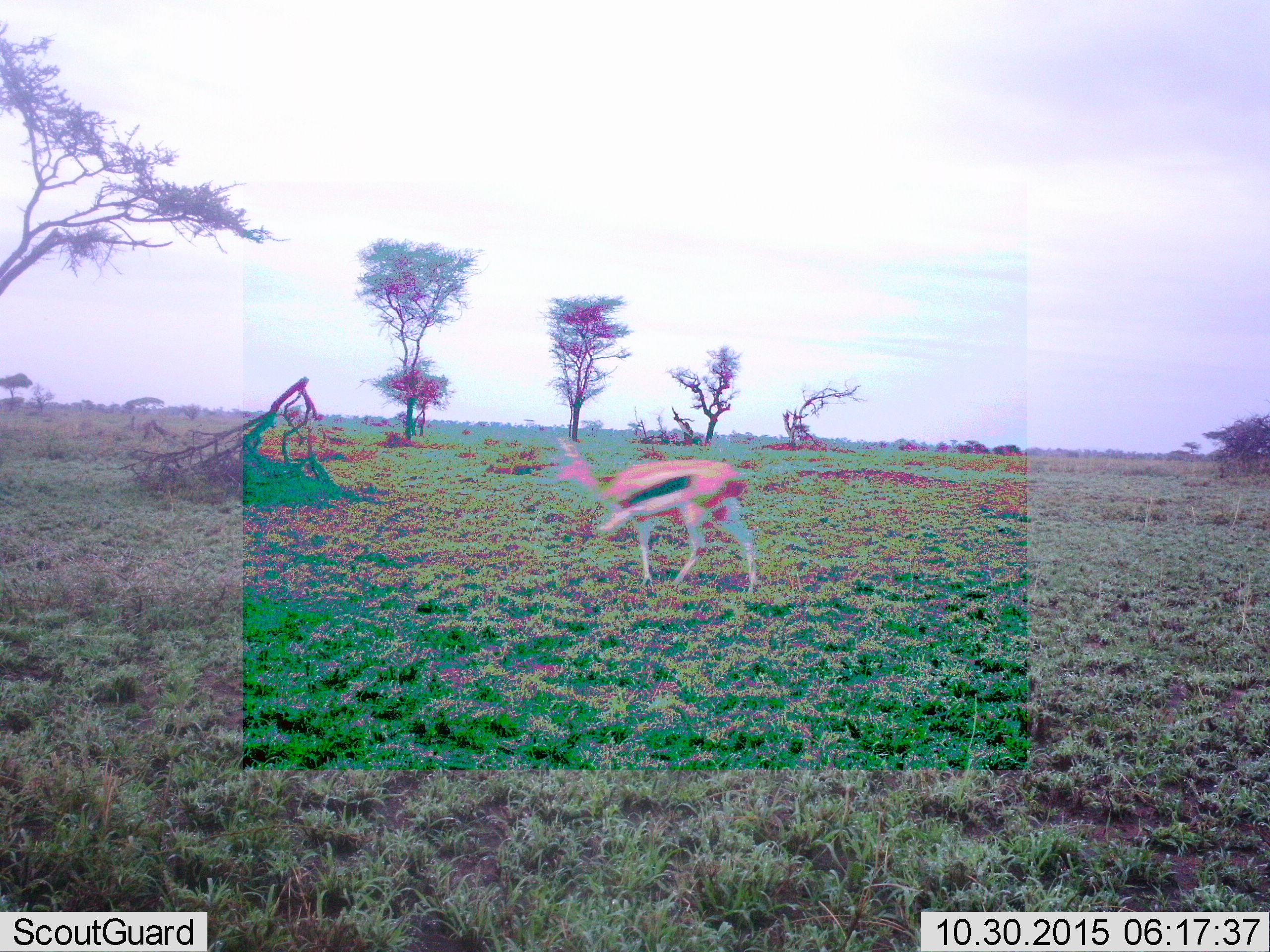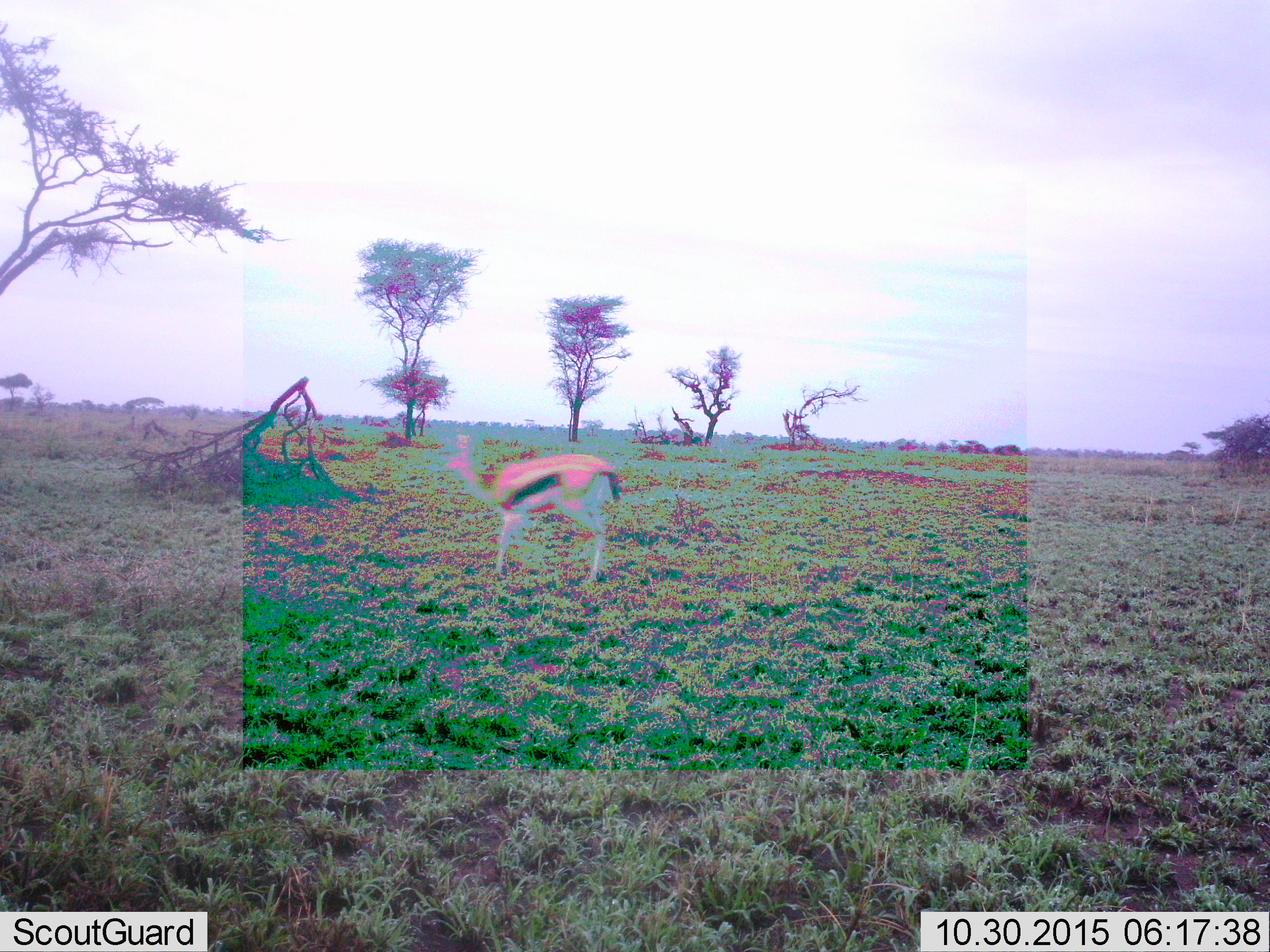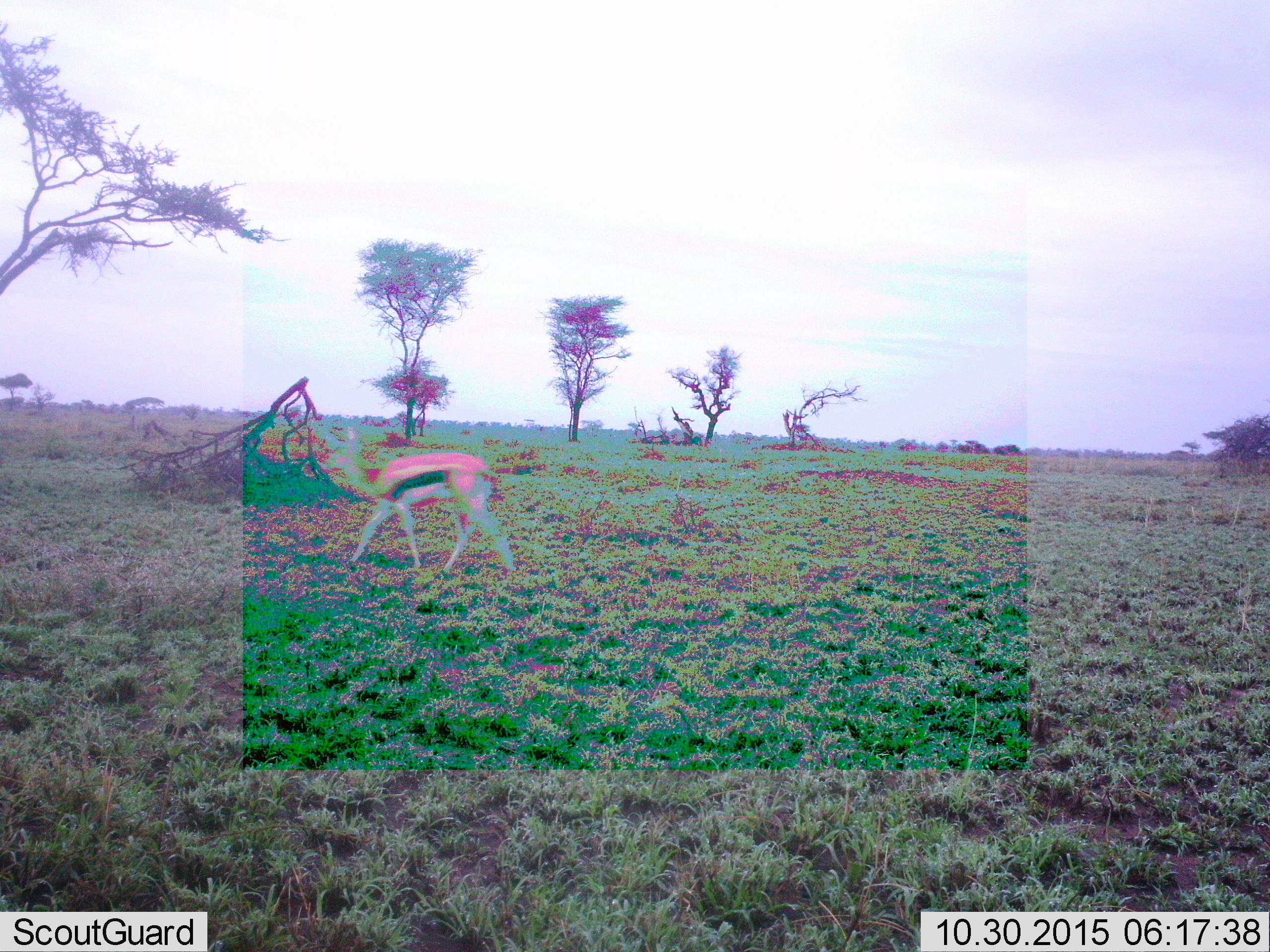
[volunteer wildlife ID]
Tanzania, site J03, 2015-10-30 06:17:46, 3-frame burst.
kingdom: Animalia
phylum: Chordata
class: Mammalia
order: Artiodactyla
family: Bovidae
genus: Eudorcas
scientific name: Eudorcas thomsonii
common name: thomson's gazelle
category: gazellethomsons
Gazellethomsons (thomson's gazelle) (Eudorcas thomsonii), count 1. Behavior (volunteer vote fractions): standing 0%, resting 0%, moving 89%, interacting 0%. Young present (vote fraction): 0%. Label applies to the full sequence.